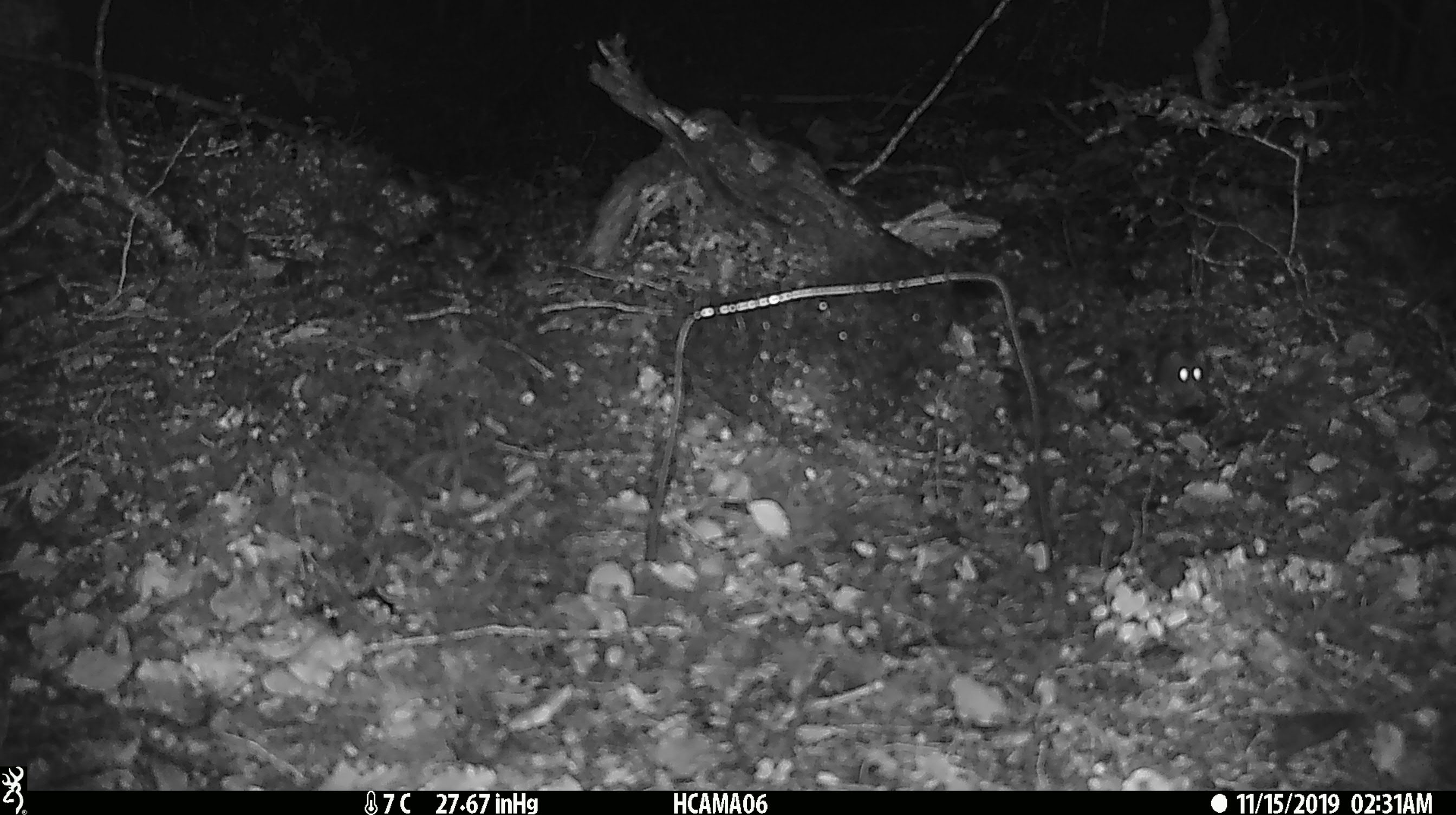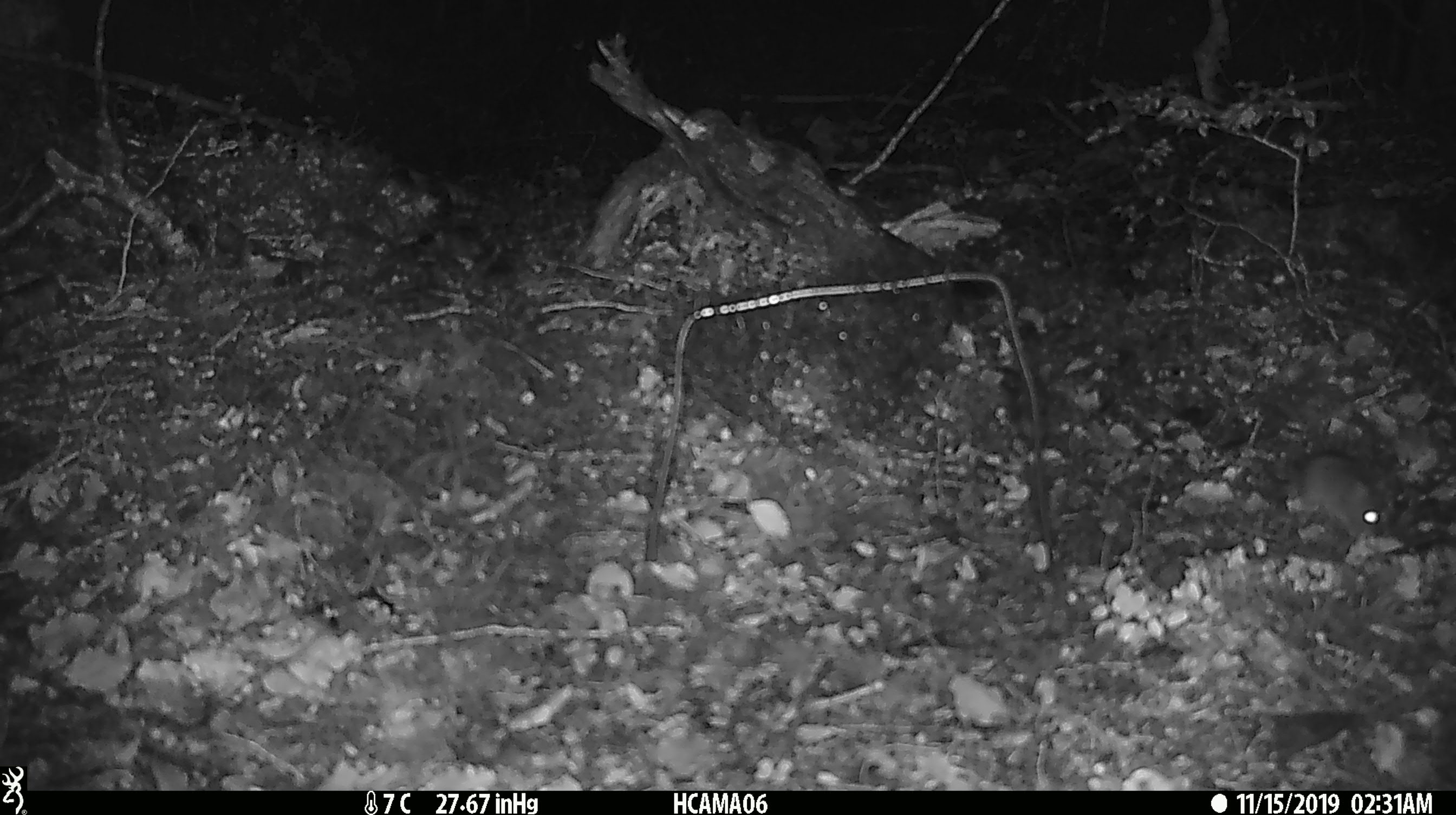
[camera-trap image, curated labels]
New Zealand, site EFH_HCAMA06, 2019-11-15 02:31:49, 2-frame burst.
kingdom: Animalia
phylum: Chordata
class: Mammalia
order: Rodentia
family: Muridae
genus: Mus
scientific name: Mus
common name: mouse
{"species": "mouse (Mus)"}